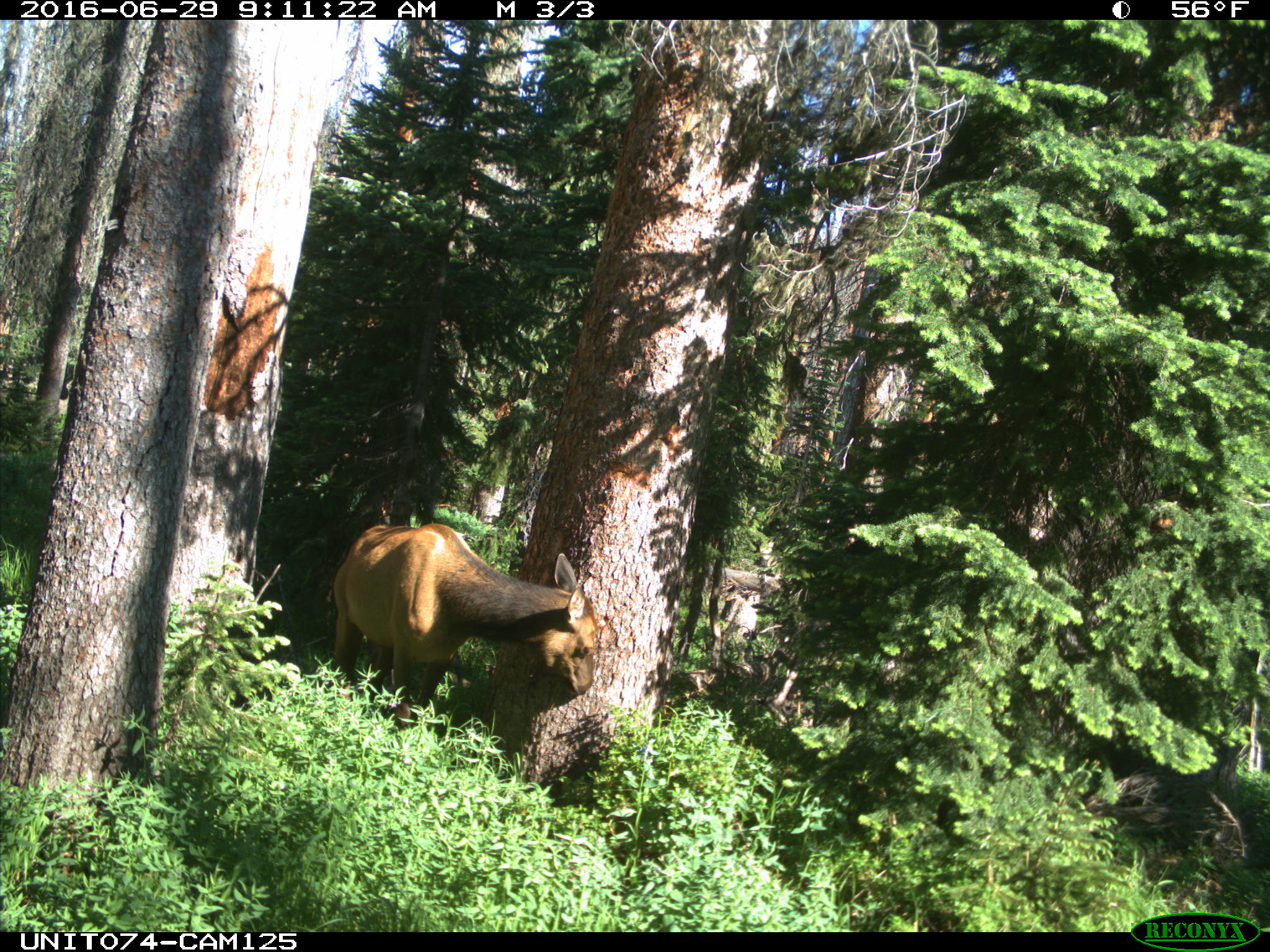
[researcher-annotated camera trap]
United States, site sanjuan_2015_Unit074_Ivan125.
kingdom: Animalia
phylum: Chordata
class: Mammalia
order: Artiodactyla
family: Cervidae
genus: Cervus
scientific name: Cervus elaphus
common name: red deer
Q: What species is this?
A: Cervus elaphus (red deer).